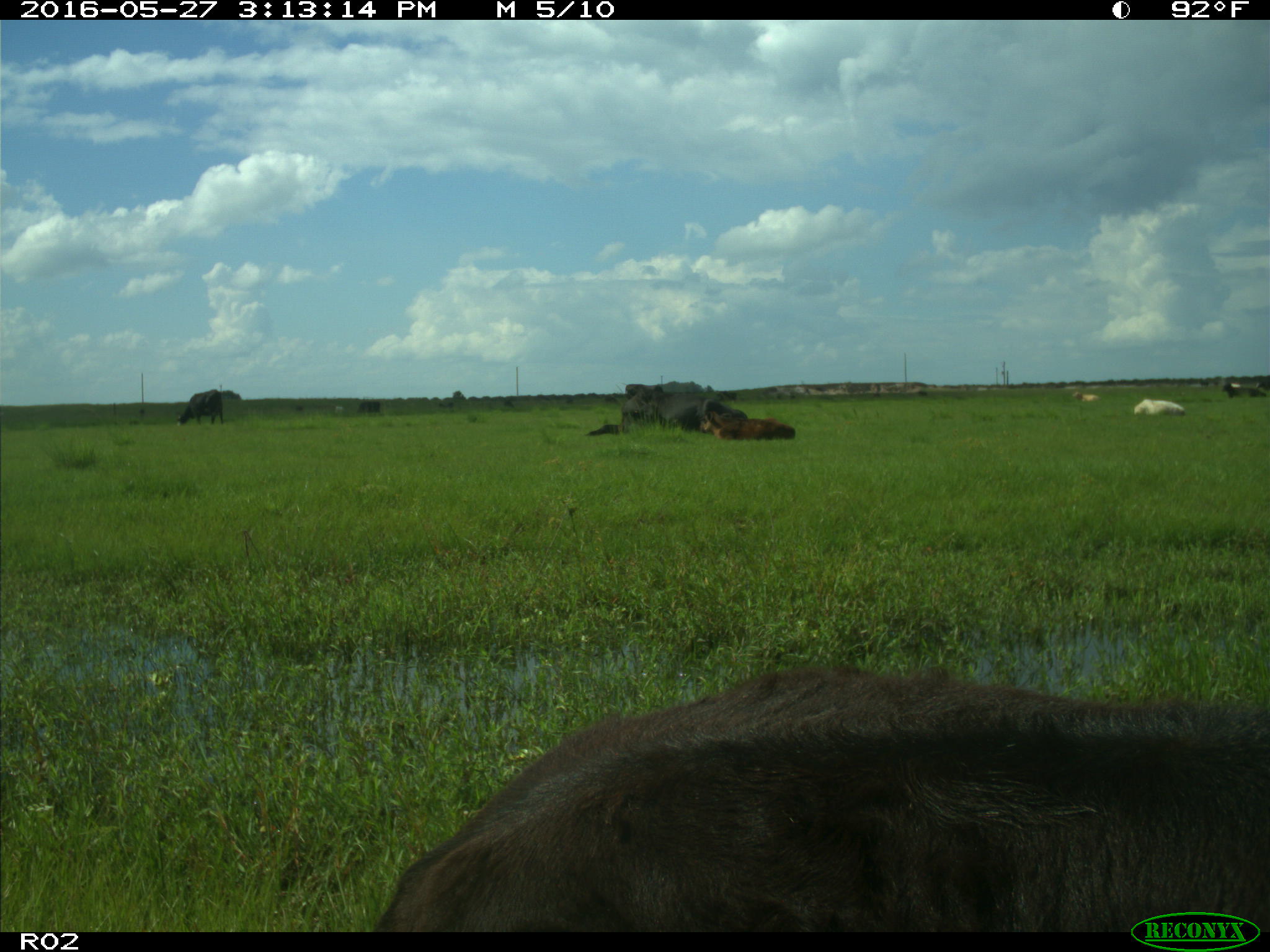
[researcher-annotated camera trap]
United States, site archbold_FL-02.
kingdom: Animalia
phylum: Chordata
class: Mammalia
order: Artiodactyla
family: Bovidae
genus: Bos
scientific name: Bos taurus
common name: domestic cow